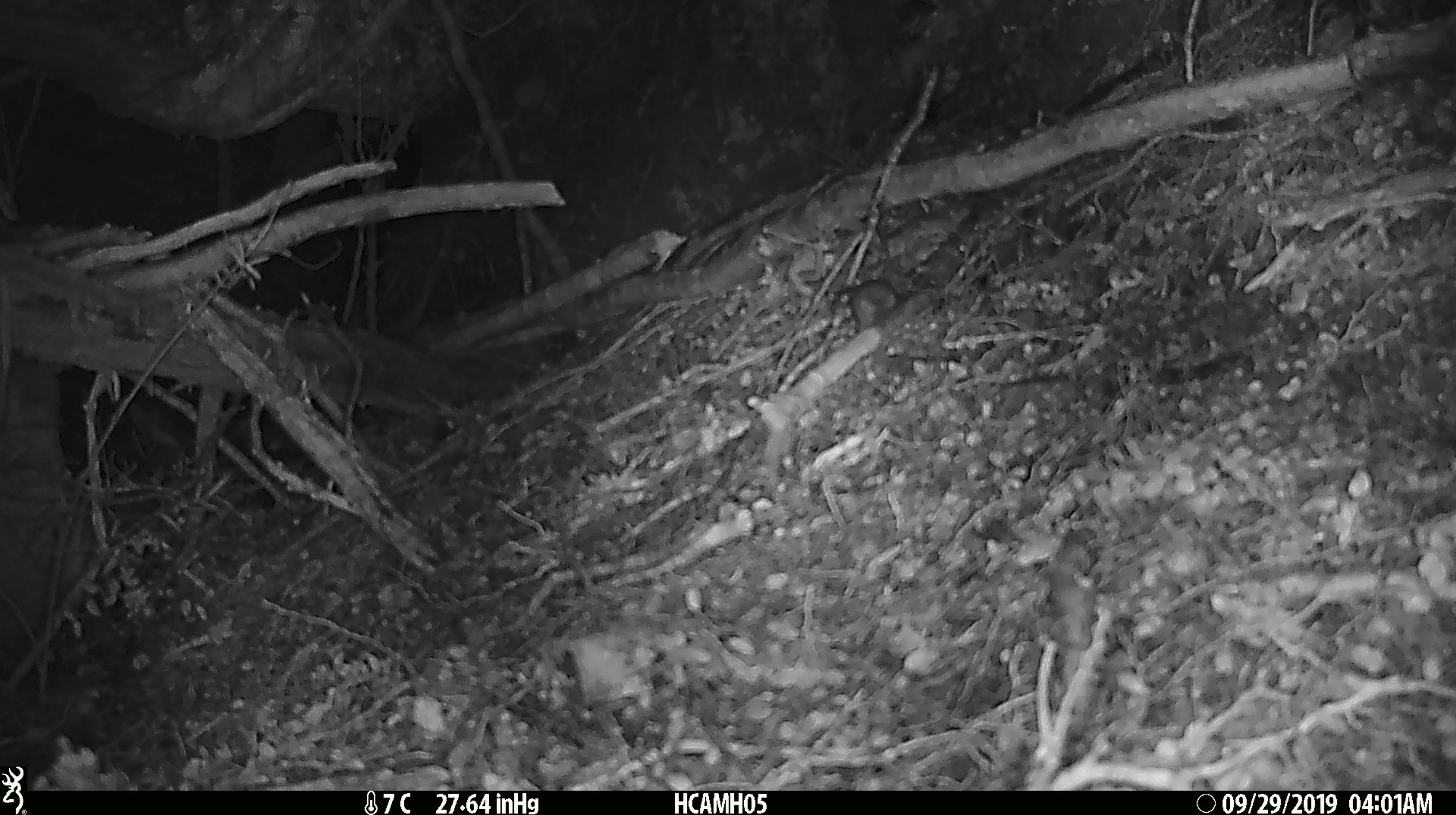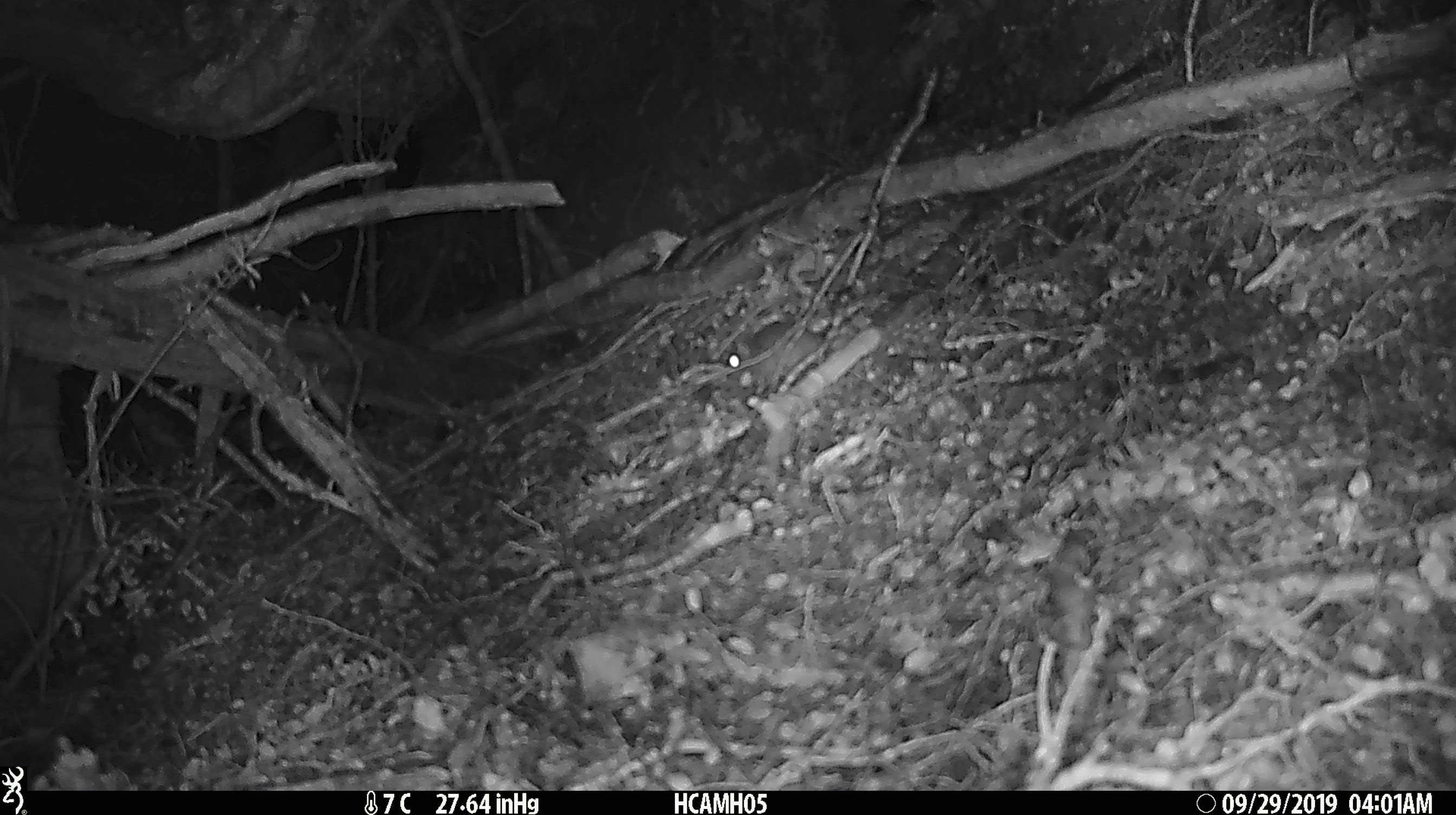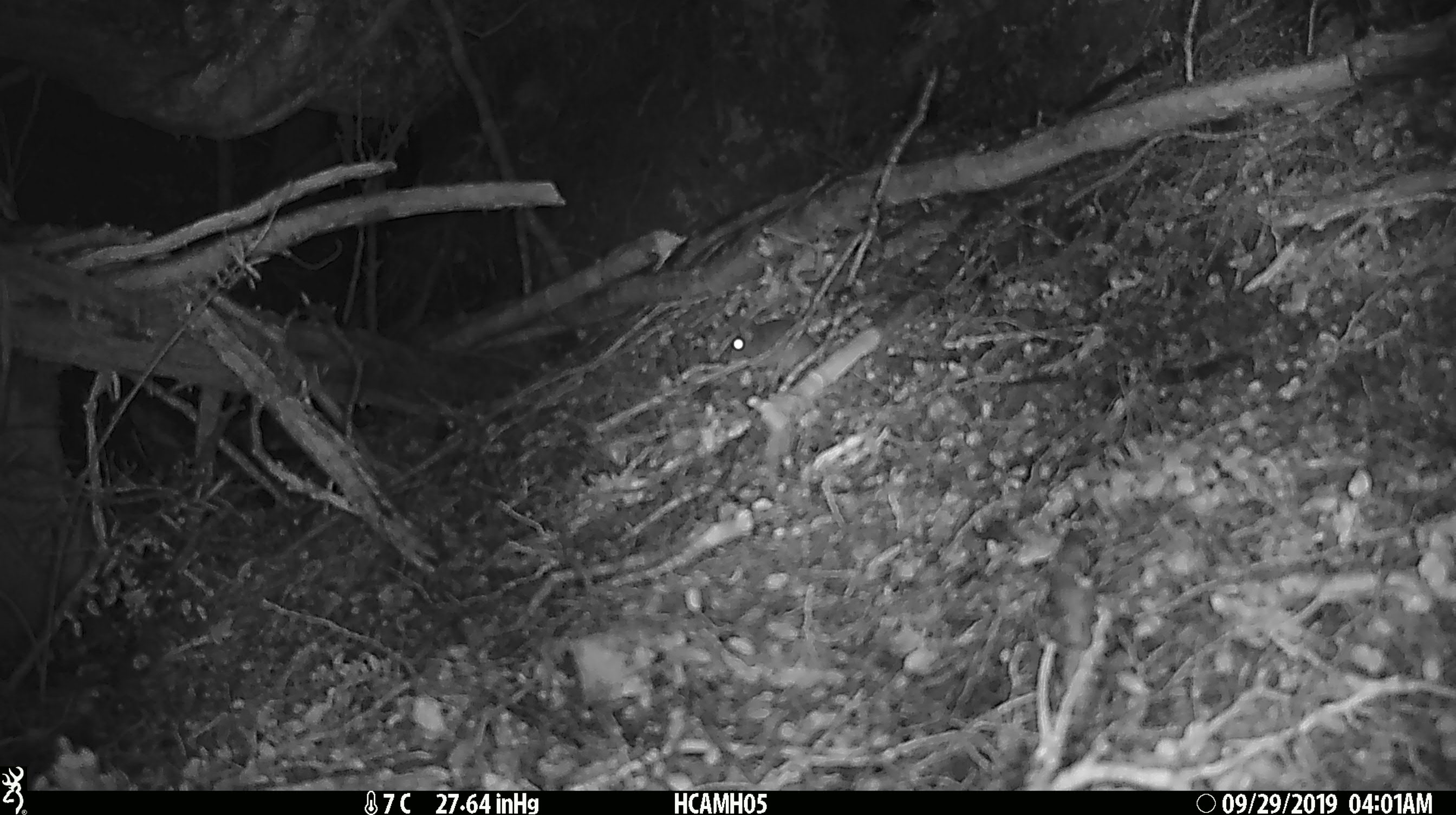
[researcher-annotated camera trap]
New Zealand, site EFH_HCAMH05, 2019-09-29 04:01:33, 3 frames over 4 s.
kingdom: Animalia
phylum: Chordata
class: Mammalia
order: Rodentia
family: Muridae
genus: Mus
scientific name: Mus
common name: mouse